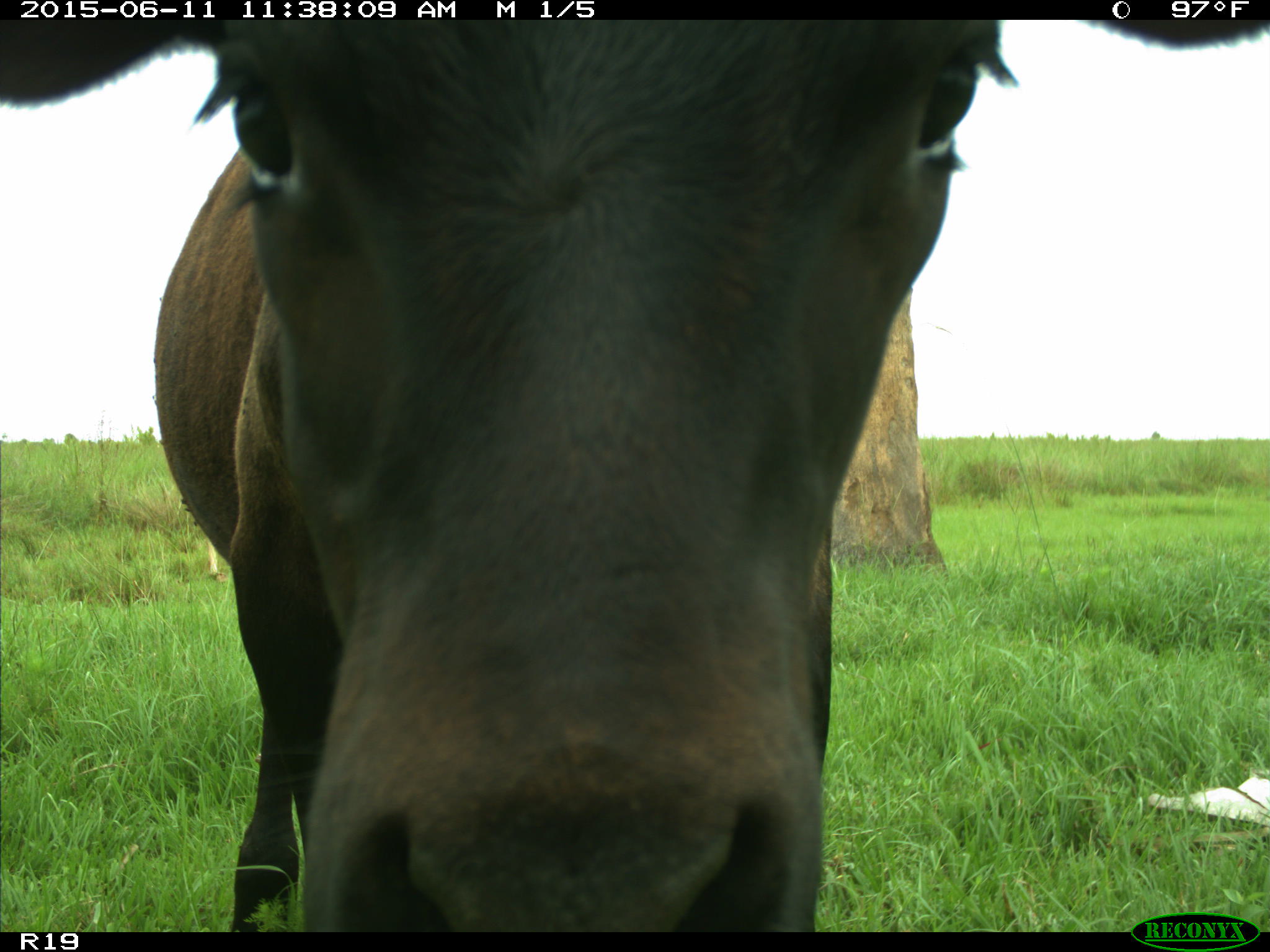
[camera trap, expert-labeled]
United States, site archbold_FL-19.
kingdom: Animalia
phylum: Chordata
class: Mammalia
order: Artiodactyla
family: Bovidae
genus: Bos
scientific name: Bos taurus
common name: domestic cow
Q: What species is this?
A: Bos taurus (domestic cow).